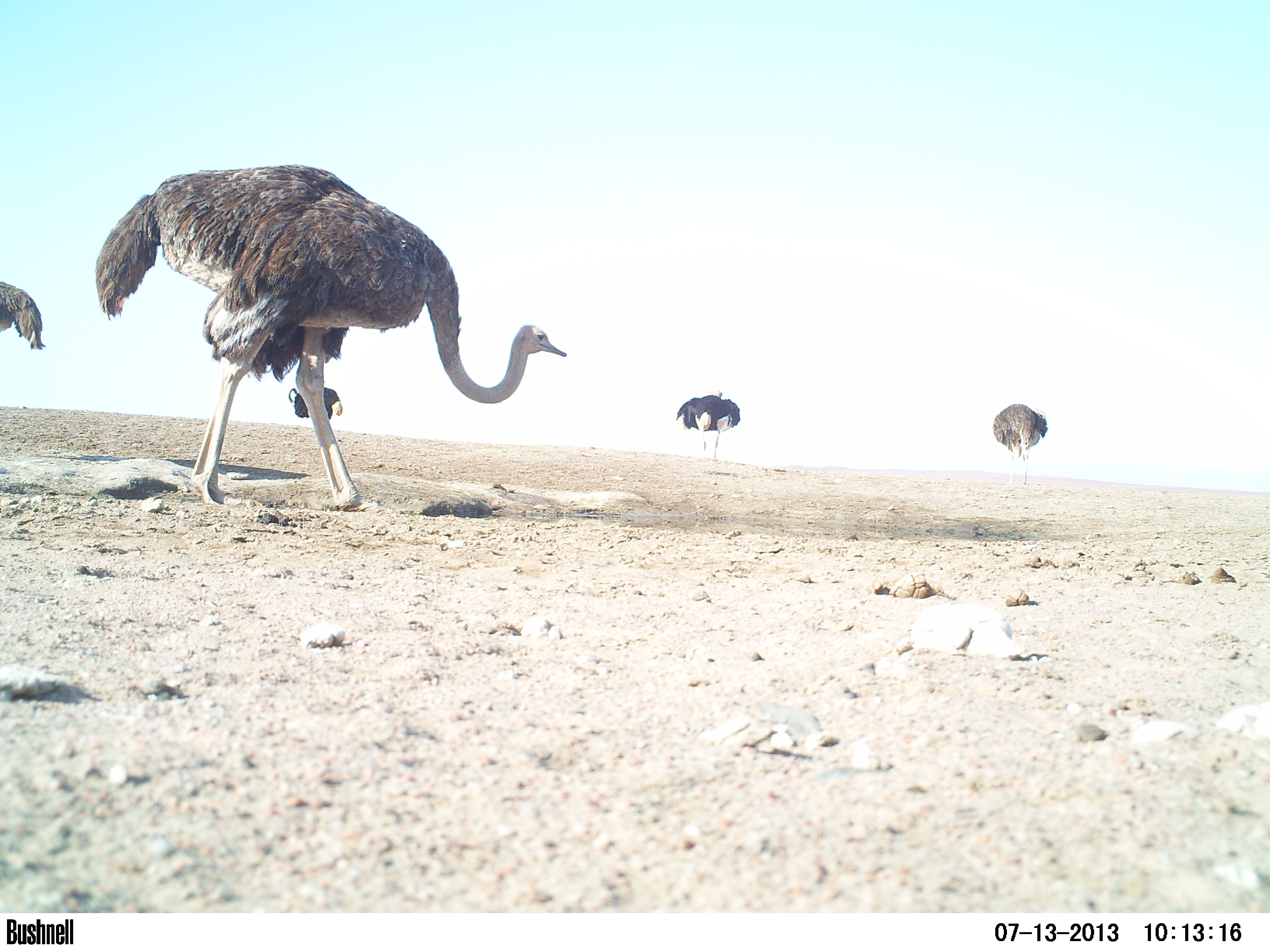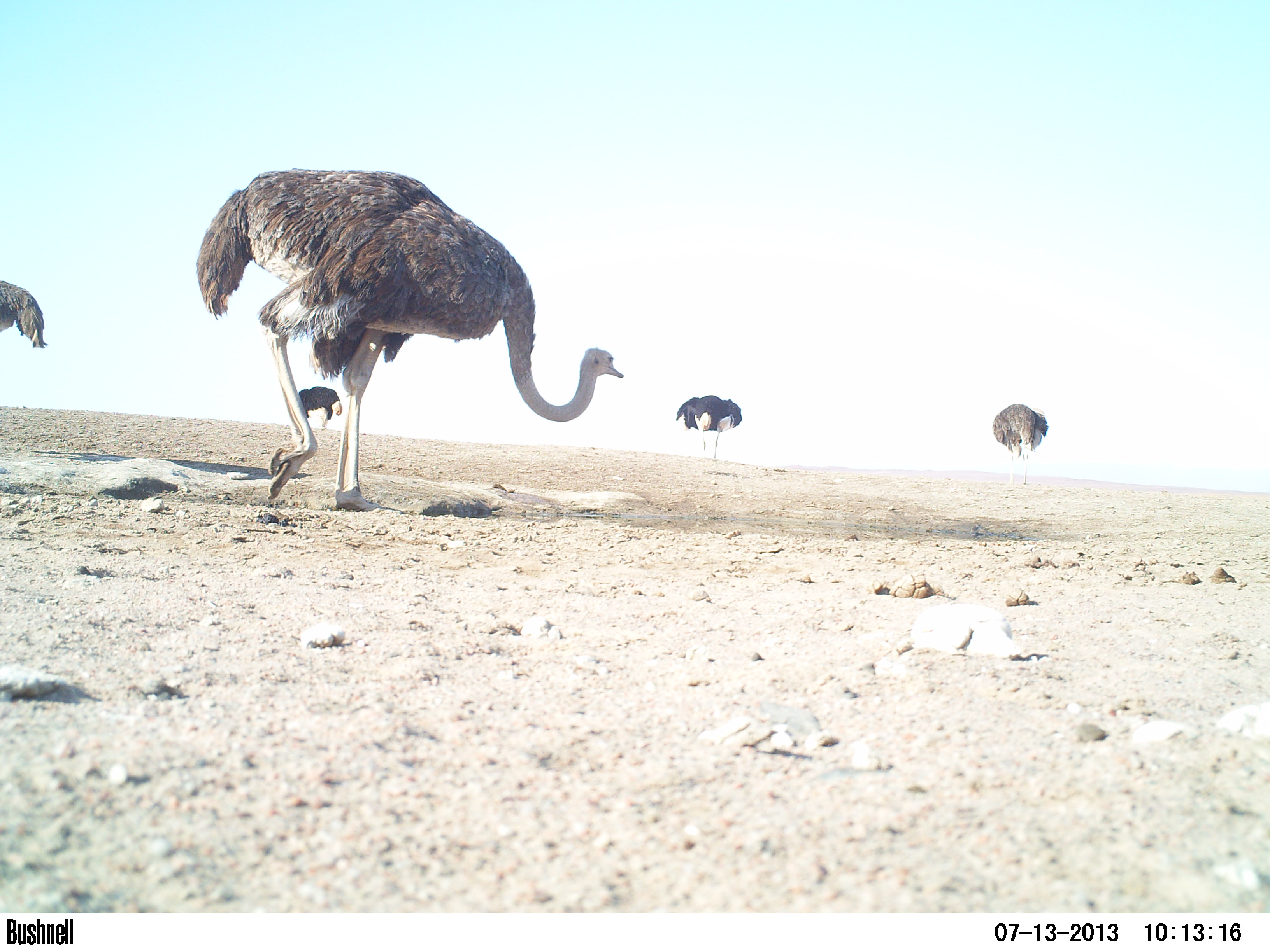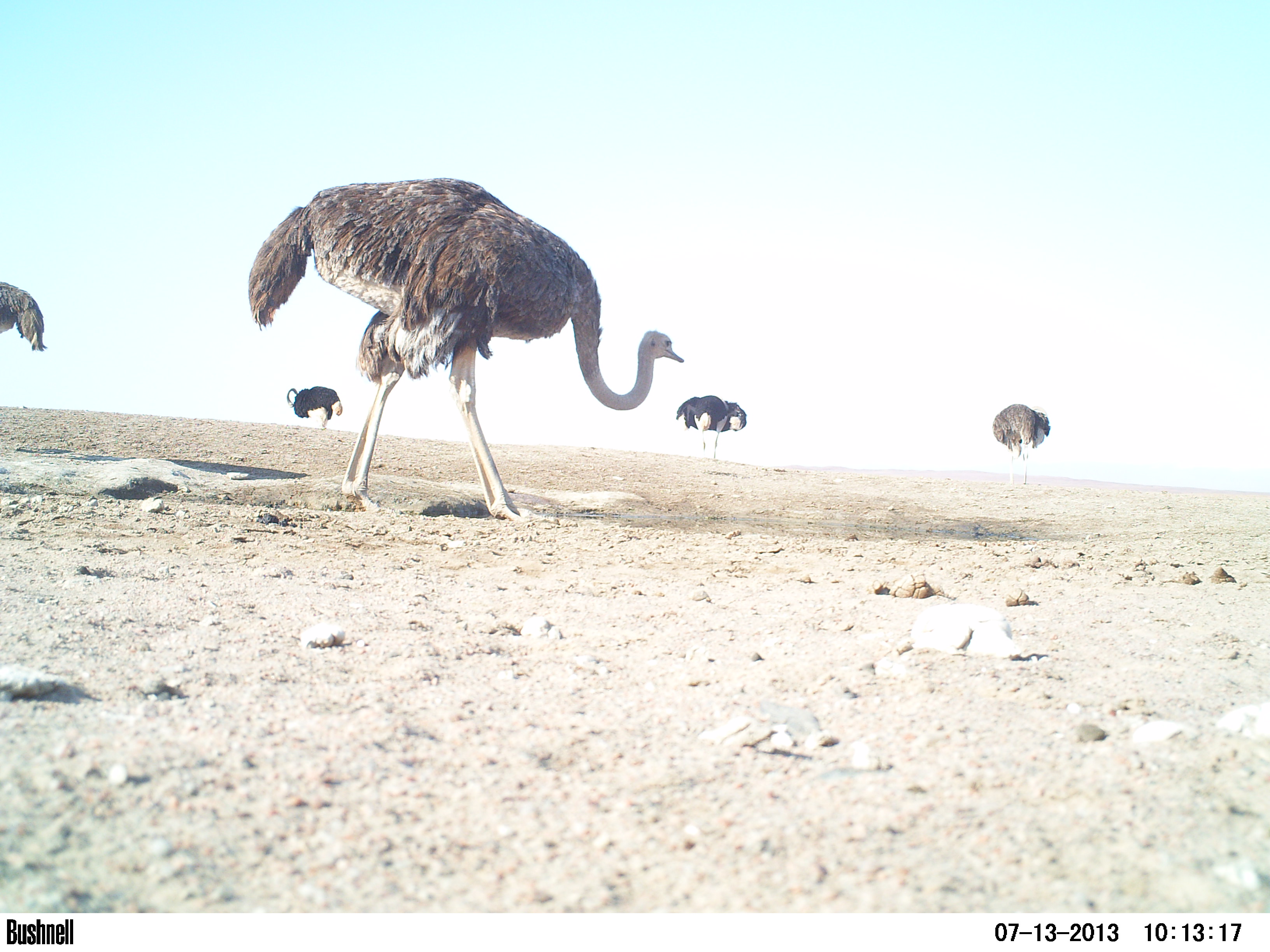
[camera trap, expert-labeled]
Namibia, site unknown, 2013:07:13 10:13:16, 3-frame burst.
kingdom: Animalia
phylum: Chordata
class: Aves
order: Struthioniformes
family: Struthionidae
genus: Struthio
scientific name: Struthio camelus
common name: common ostrich